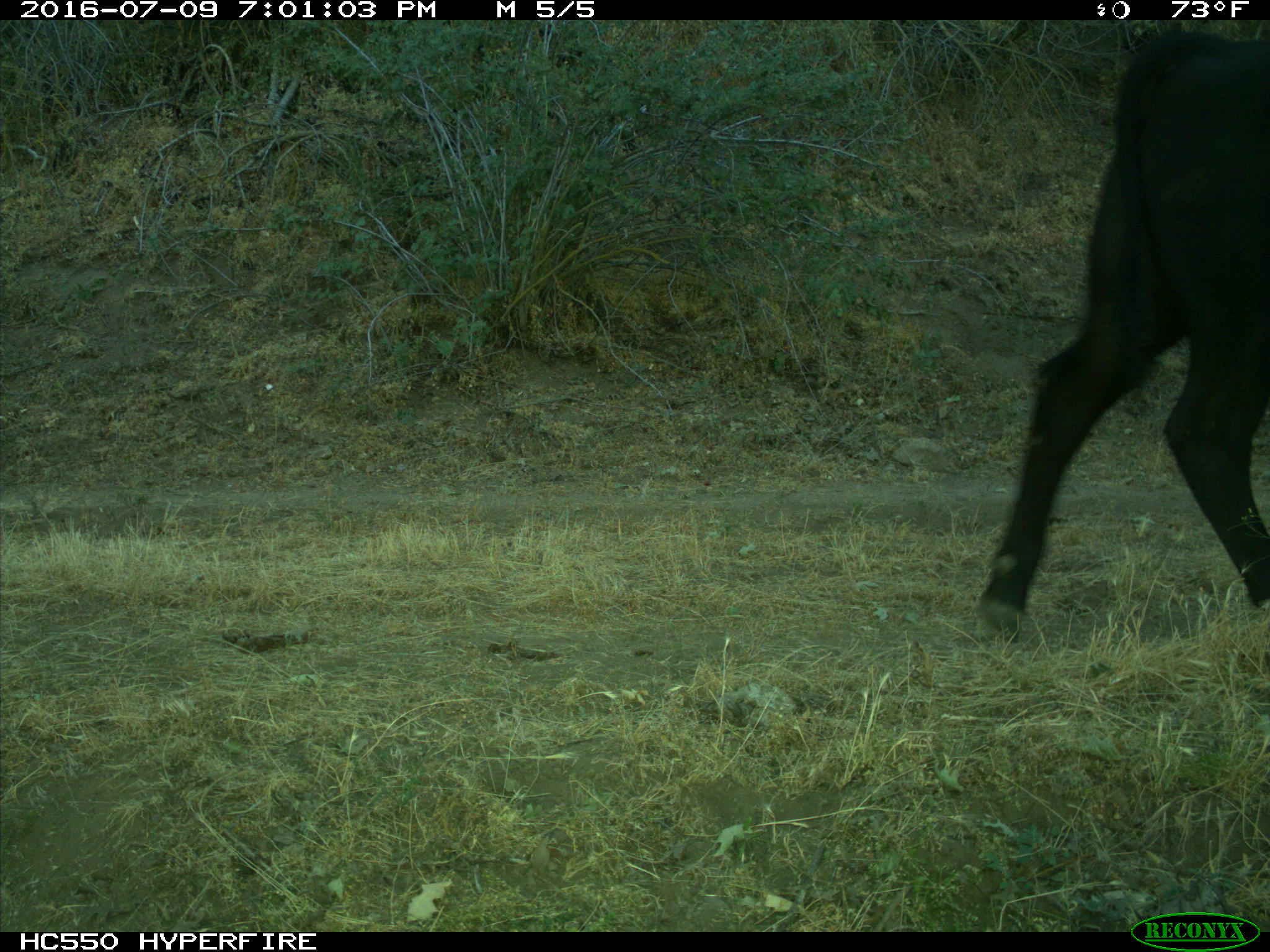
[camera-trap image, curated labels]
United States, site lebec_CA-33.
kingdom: Animalia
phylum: Chordata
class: Mammalia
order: Artiodactyla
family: Bovidae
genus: Bos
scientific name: Bos taurus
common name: domestic cow